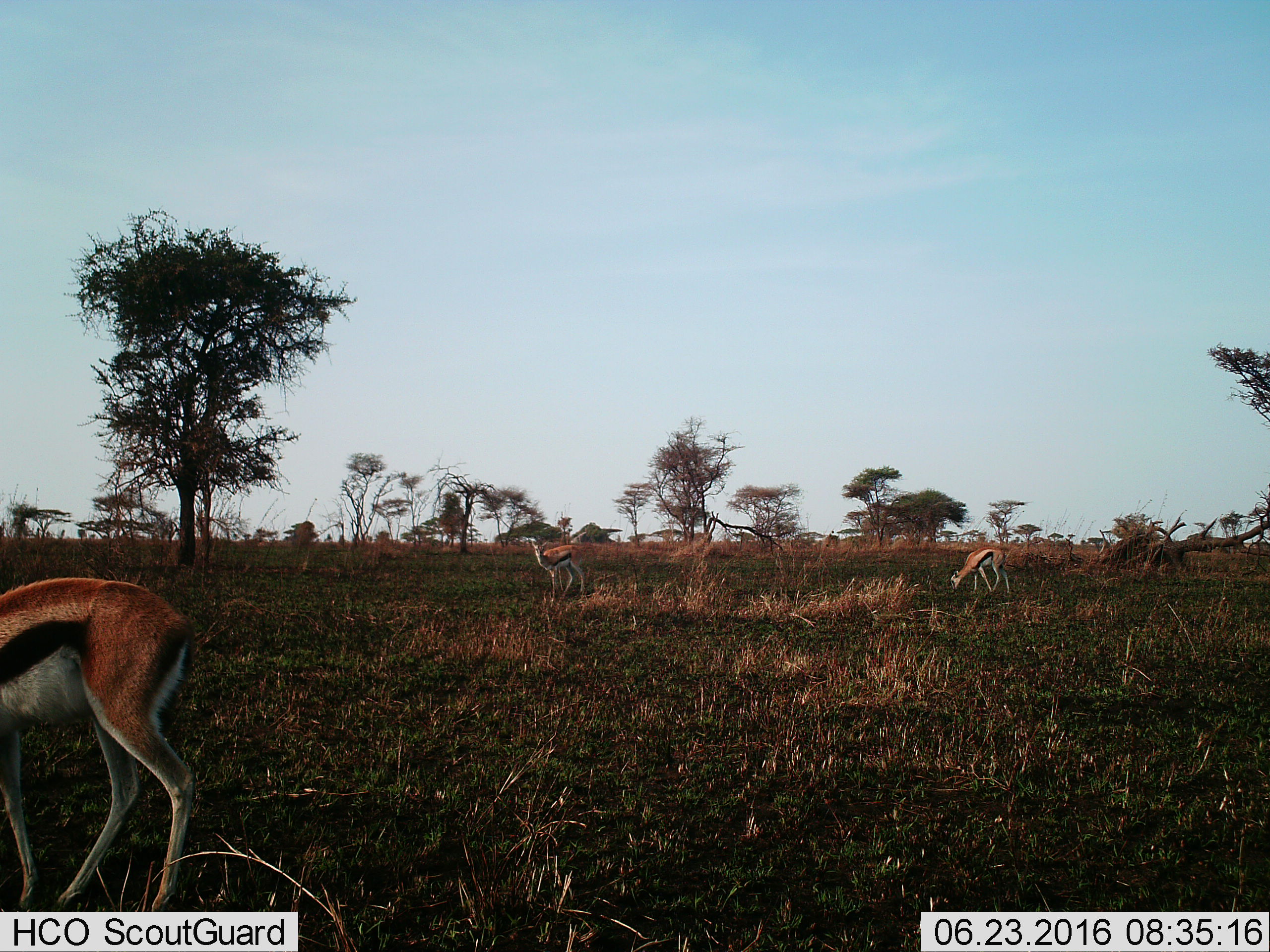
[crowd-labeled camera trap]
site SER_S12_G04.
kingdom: Animalia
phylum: Chordata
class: Mammalia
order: Artiodactyla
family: Bovidae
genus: Eudorcas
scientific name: Eudorcas thomsonii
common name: thomson's gazelle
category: gazellethomsons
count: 3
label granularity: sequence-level